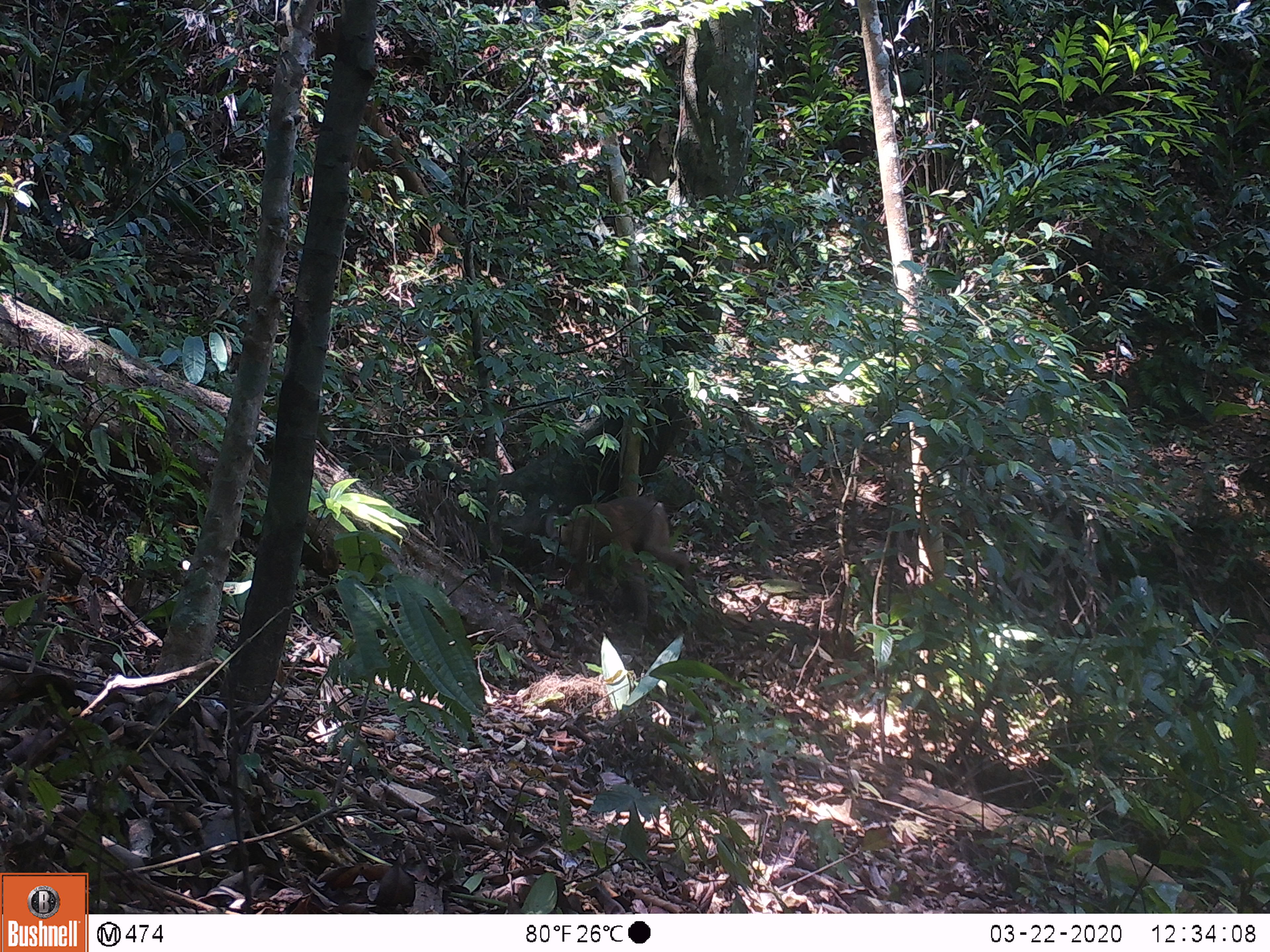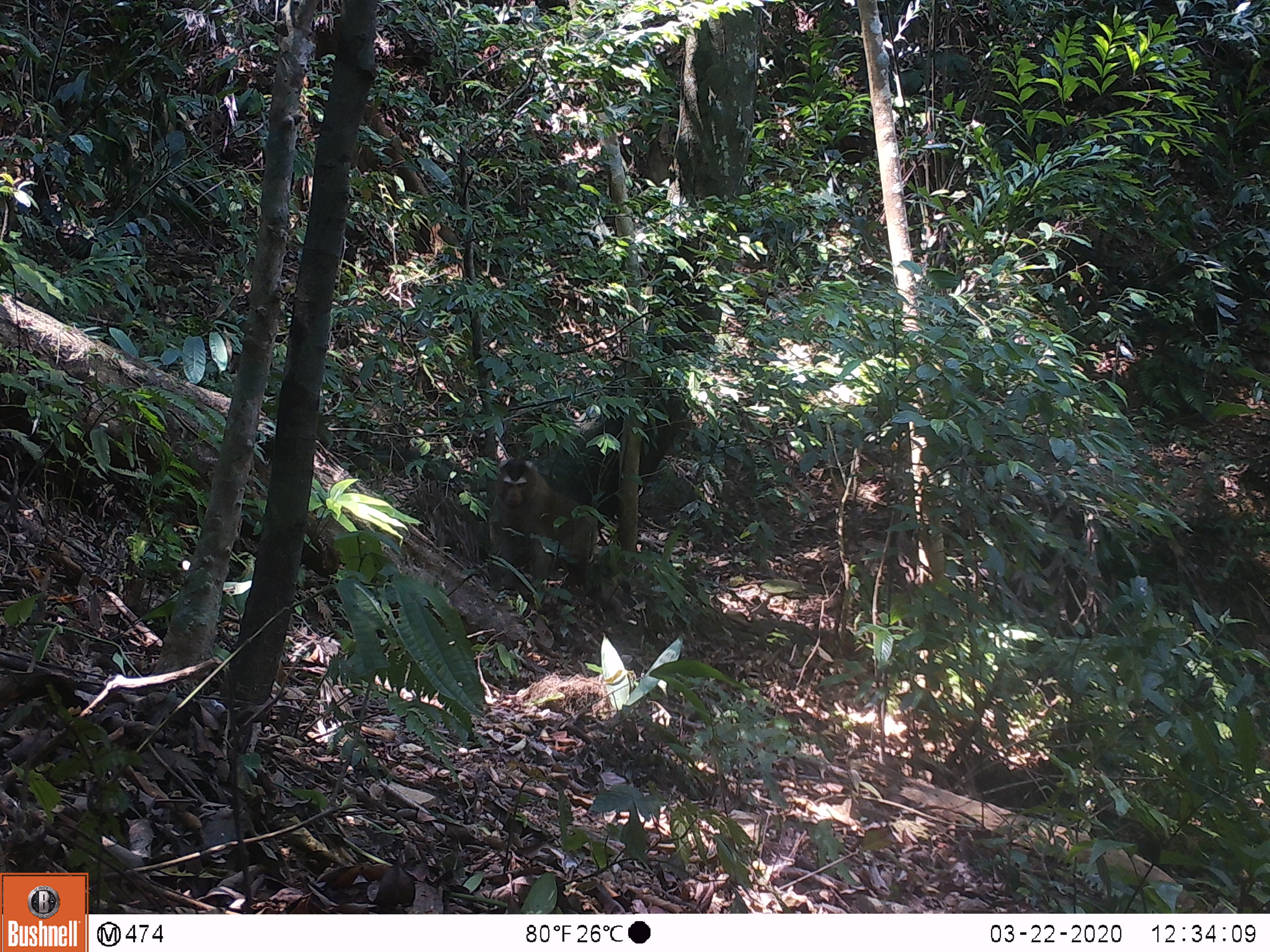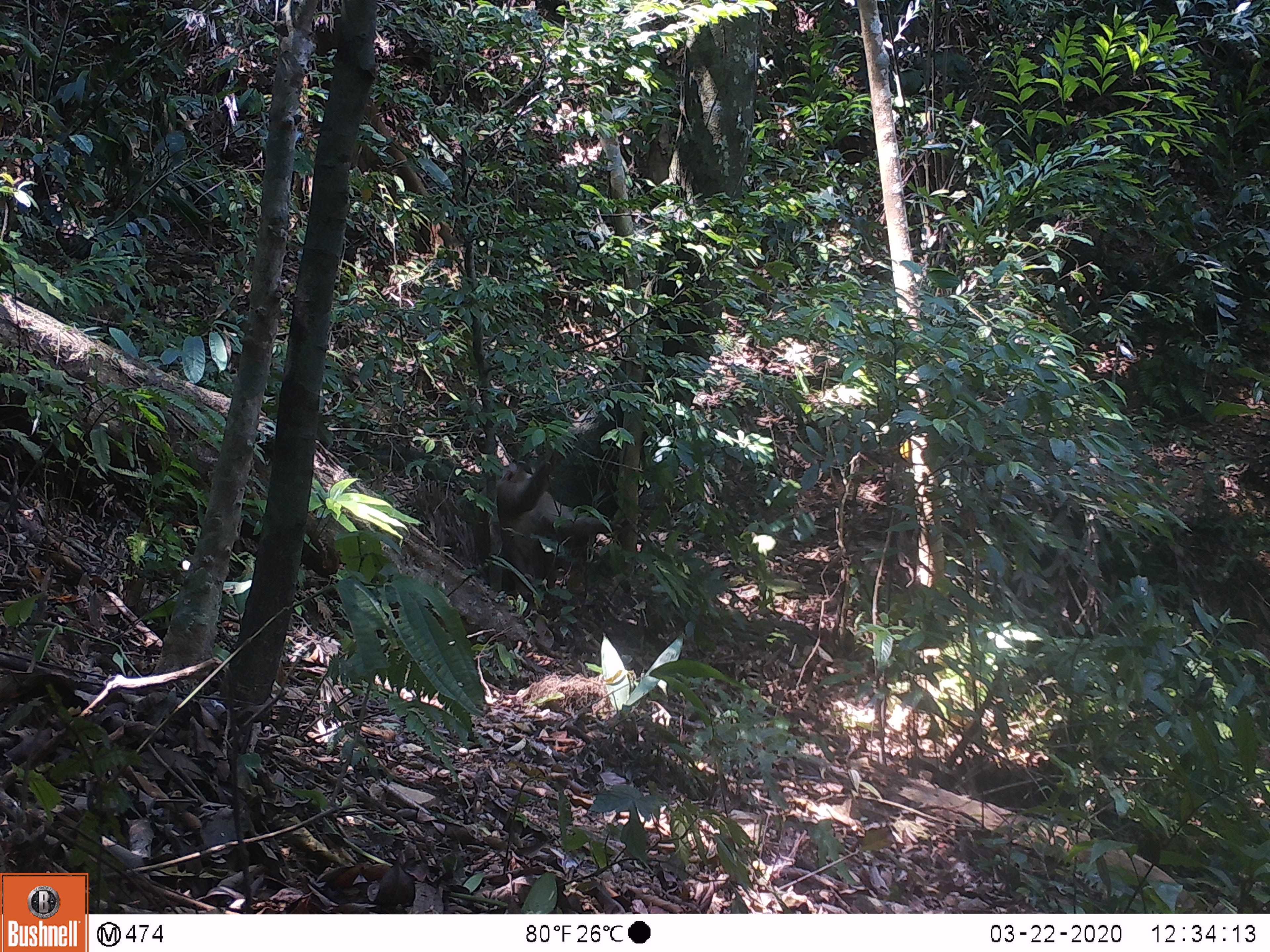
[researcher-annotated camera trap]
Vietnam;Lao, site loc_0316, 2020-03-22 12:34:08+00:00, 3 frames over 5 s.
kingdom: Animalia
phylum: Chordata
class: Mammalia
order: Primates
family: Cercopithecidae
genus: Macaca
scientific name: Macaca nemestrina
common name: pig-tailed macaque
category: pig tailed macaque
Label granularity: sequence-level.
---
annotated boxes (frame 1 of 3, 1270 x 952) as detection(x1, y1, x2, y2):
pig tailed macaque: detection(557, 495, 696, 628)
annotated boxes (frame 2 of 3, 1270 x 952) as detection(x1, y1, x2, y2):
pig tailed macaque: detection(486, 458, 624, 620)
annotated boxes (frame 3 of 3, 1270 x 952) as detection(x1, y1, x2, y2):
pig tailed macaque: detection(474, 449, 613, 603)